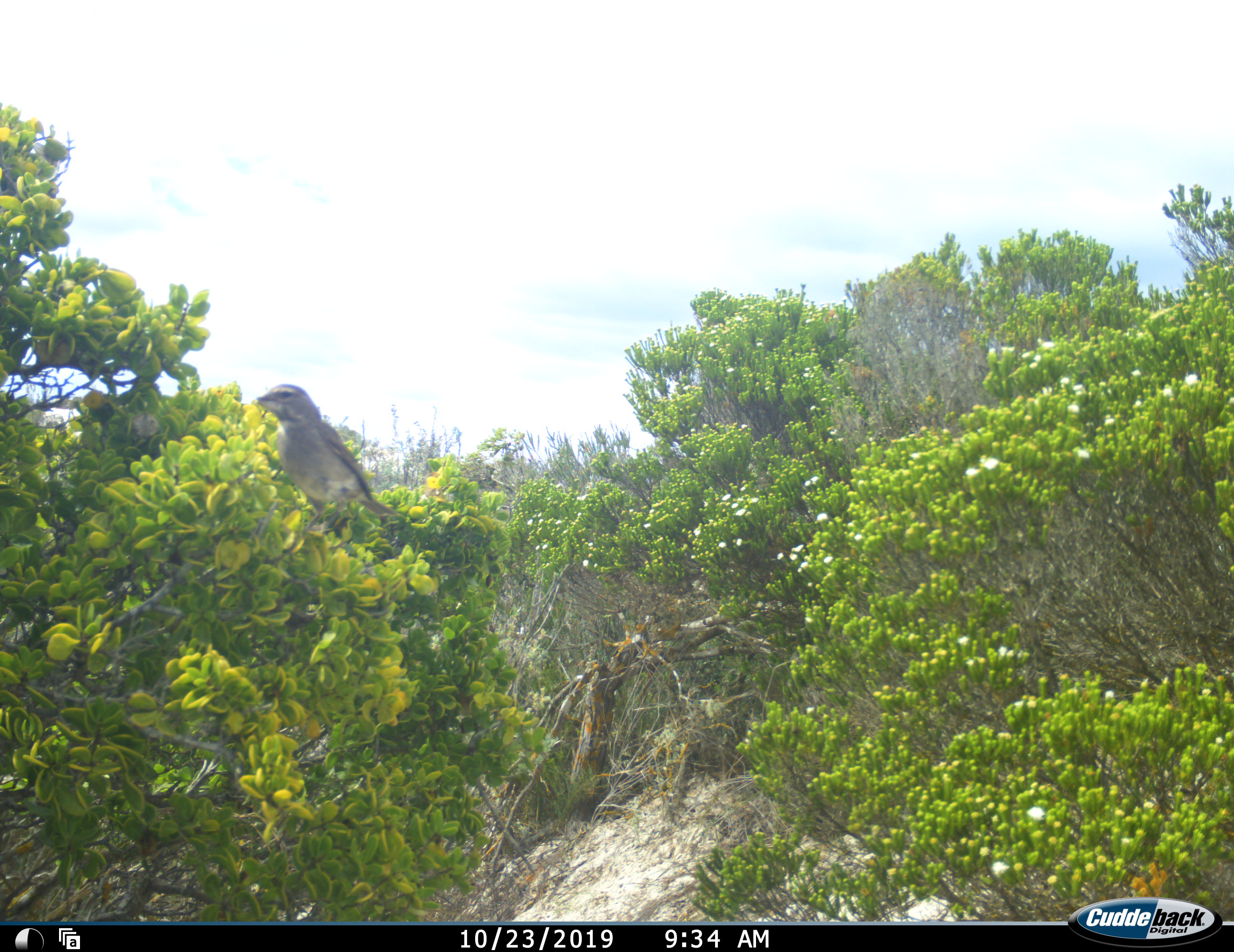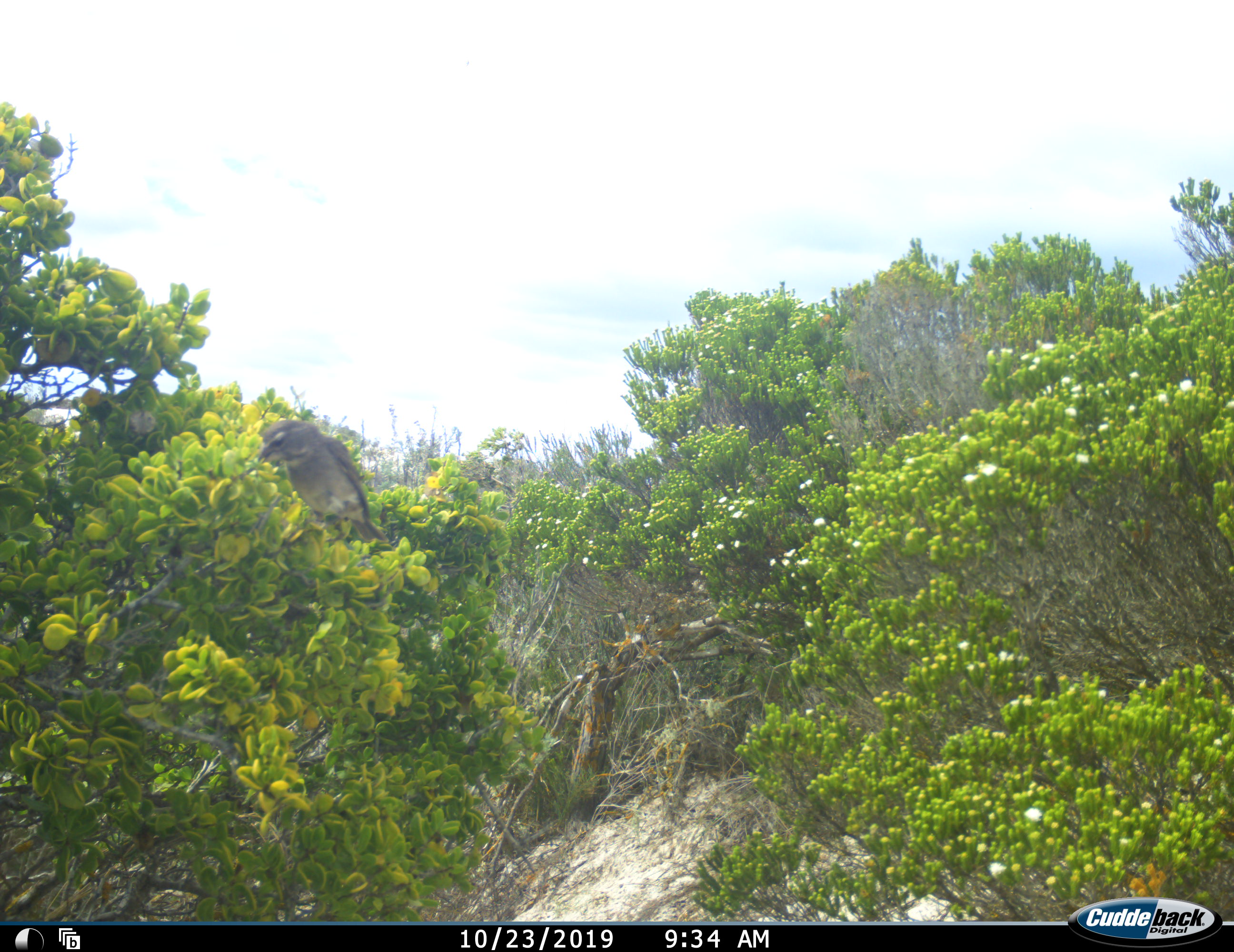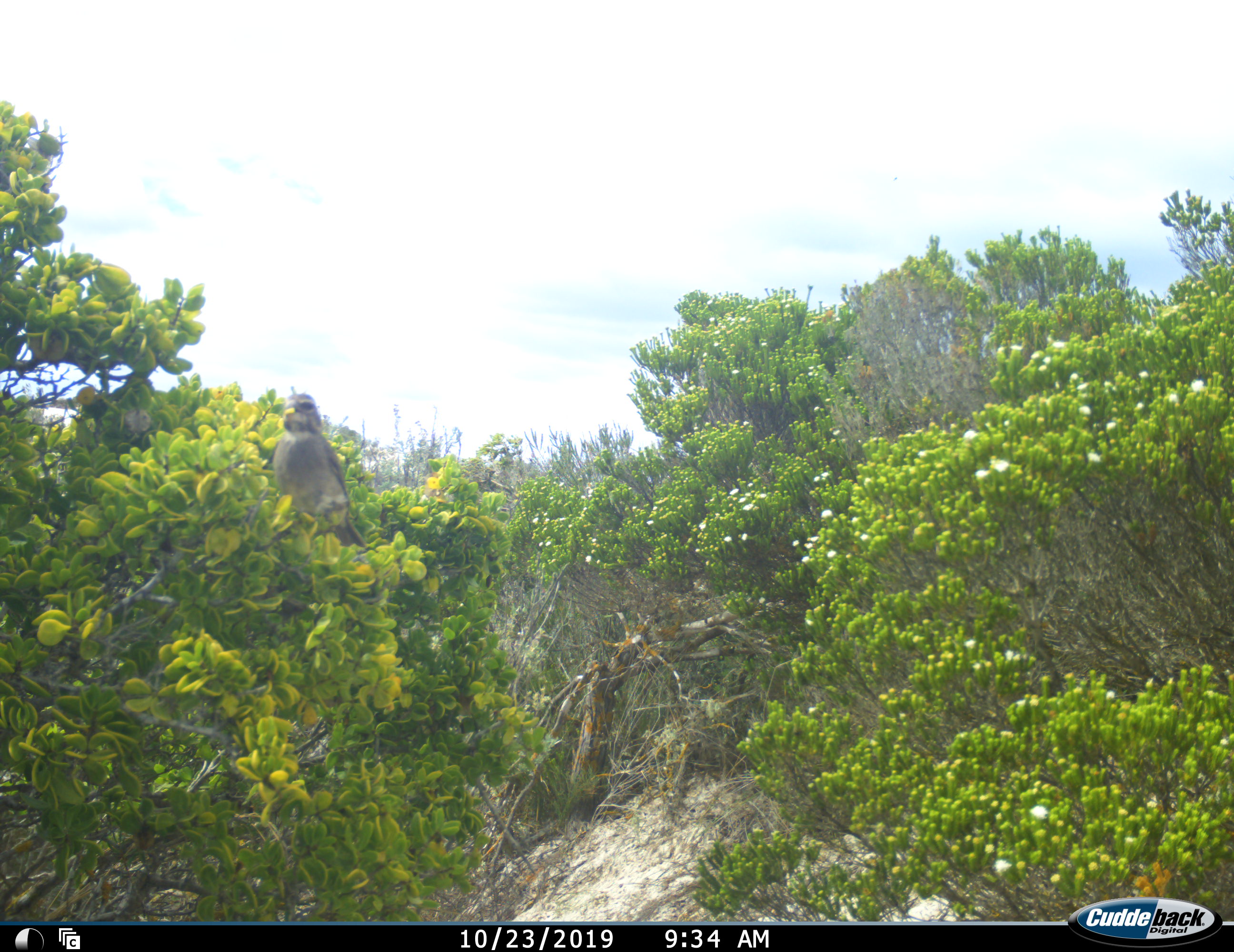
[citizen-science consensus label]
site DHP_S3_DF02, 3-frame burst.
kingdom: Animalia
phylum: Chordata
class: Aves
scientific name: Aves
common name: bird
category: birdother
Birdother (bird) (Aves), count 1. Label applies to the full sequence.